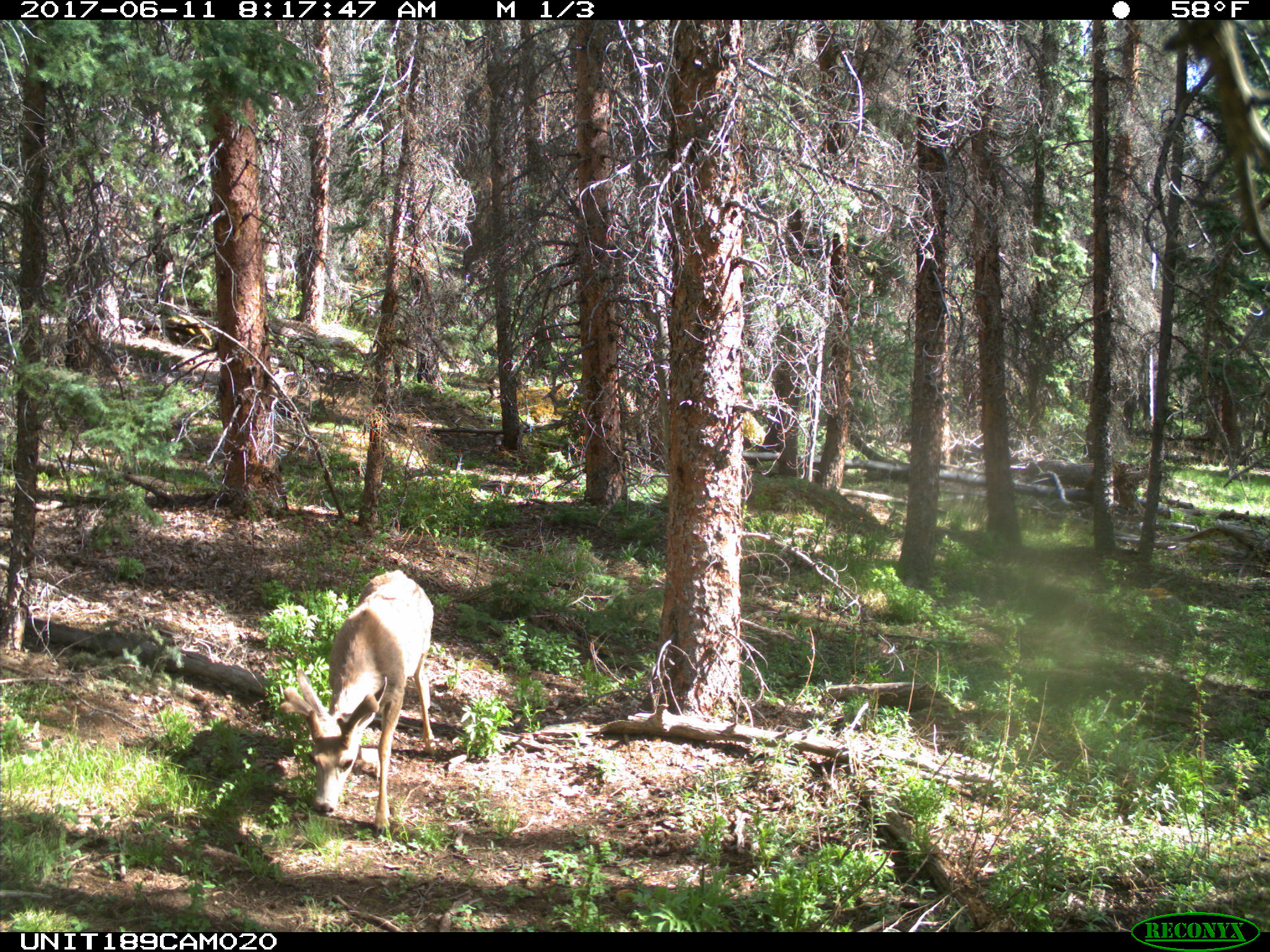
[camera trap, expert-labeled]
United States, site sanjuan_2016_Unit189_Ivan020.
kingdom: Animalia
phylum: Chordata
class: Mammalia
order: Artiodactyla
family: Cervidae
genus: Odocoileus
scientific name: Odocoileus hemionus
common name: mule deer